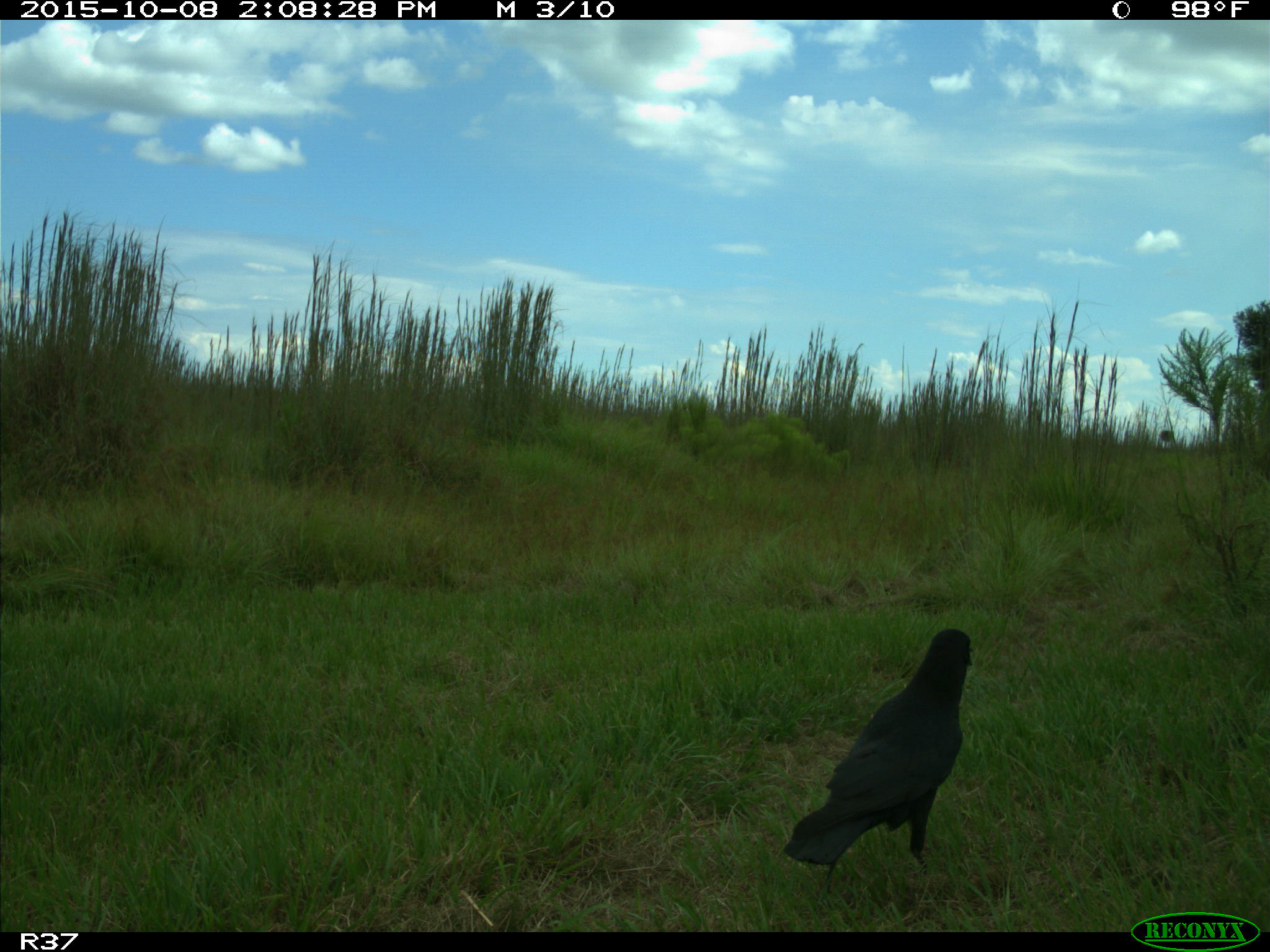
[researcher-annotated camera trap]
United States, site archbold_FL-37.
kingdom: Animalia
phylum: Chordata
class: Aves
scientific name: Aves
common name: birds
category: unidentified bird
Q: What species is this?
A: Unidentified bird (birds) (Aves).